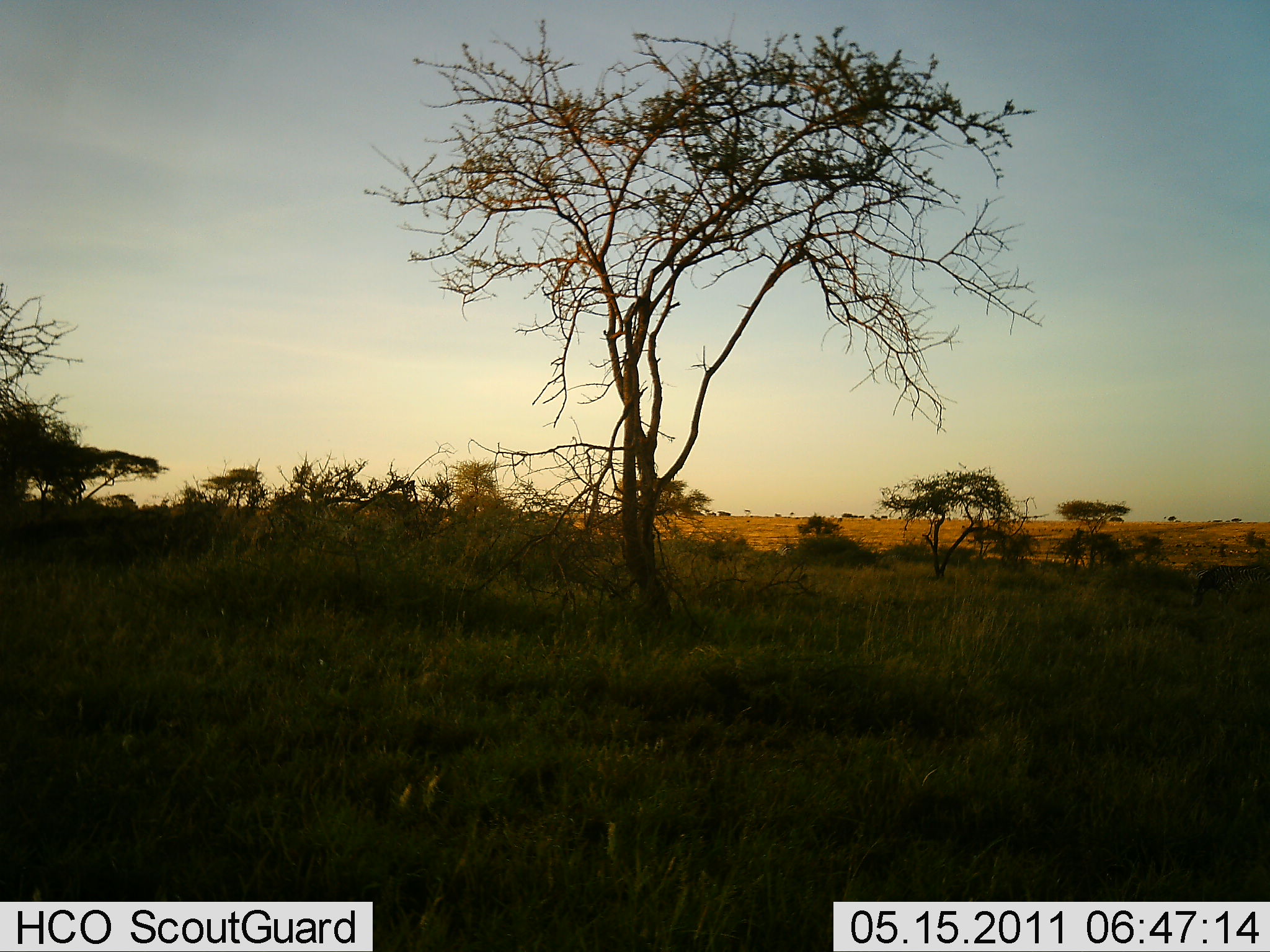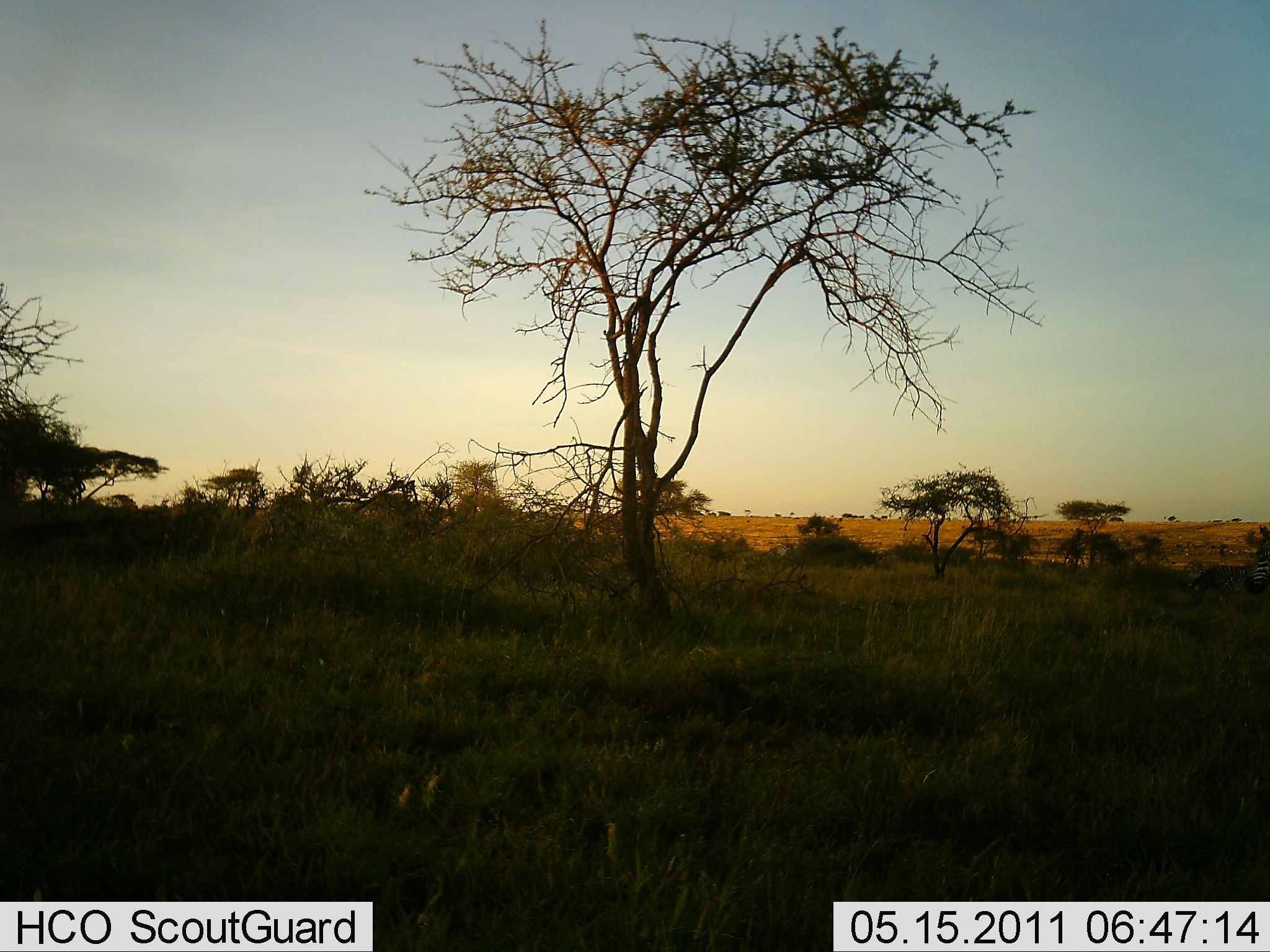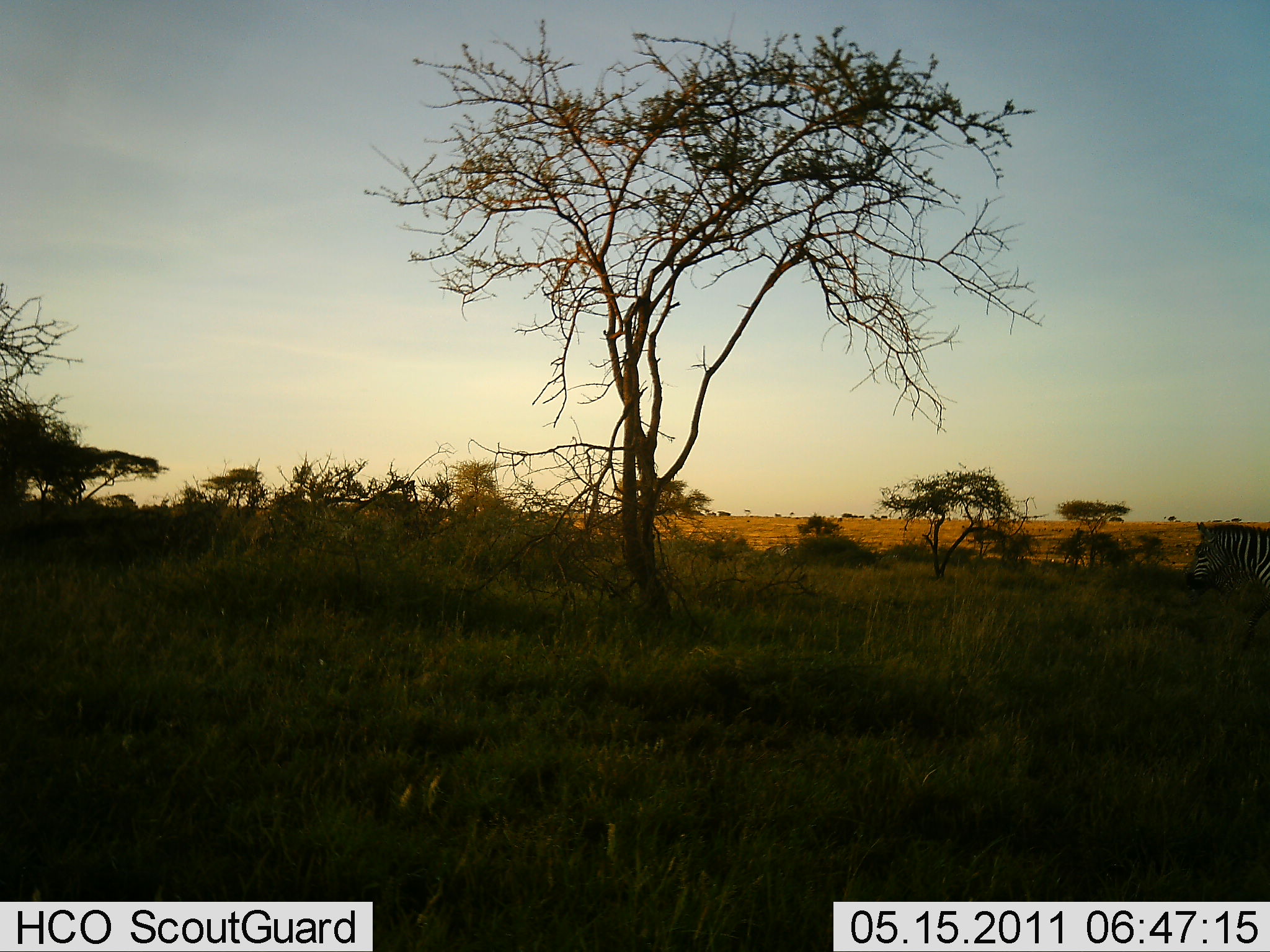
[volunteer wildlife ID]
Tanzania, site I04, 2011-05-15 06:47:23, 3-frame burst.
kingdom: Animalia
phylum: Chordata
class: Mammalia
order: Perissodactyla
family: Equidae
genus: Equus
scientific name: Equus quagga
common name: plains zebra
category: zebra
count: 1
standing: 0%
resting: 0%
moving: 93%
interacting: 0%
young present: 0%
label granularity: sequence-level